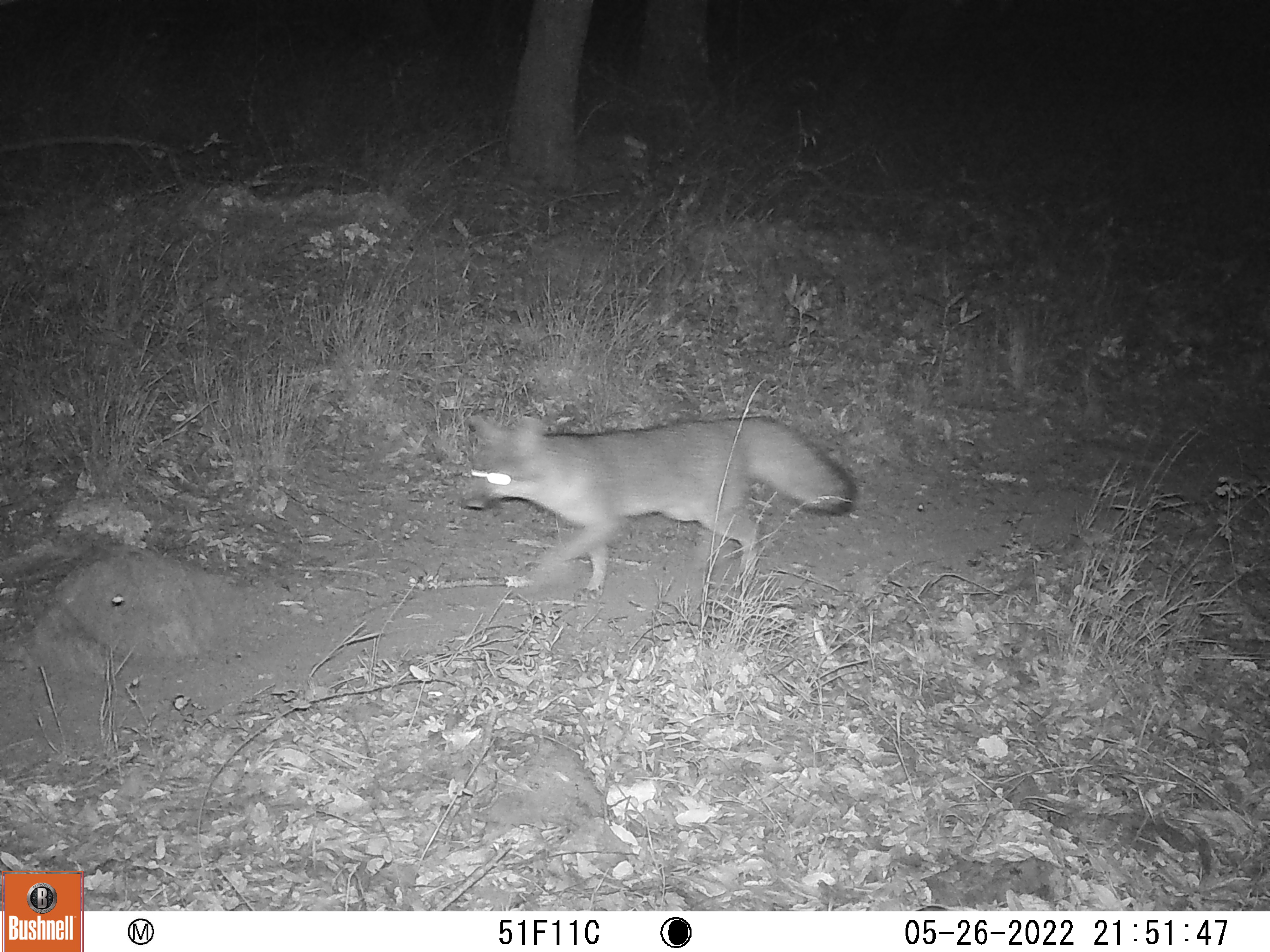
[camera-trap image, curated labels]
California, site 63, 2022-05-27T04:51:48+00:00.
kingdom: Animalia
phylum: Chordata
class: Mammalia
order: Carnivora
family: Canidae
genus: Urocyon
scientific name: Urocyon cinereoargenteus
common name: gray fox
Gray fox (Urocyon cinereoargenteus).